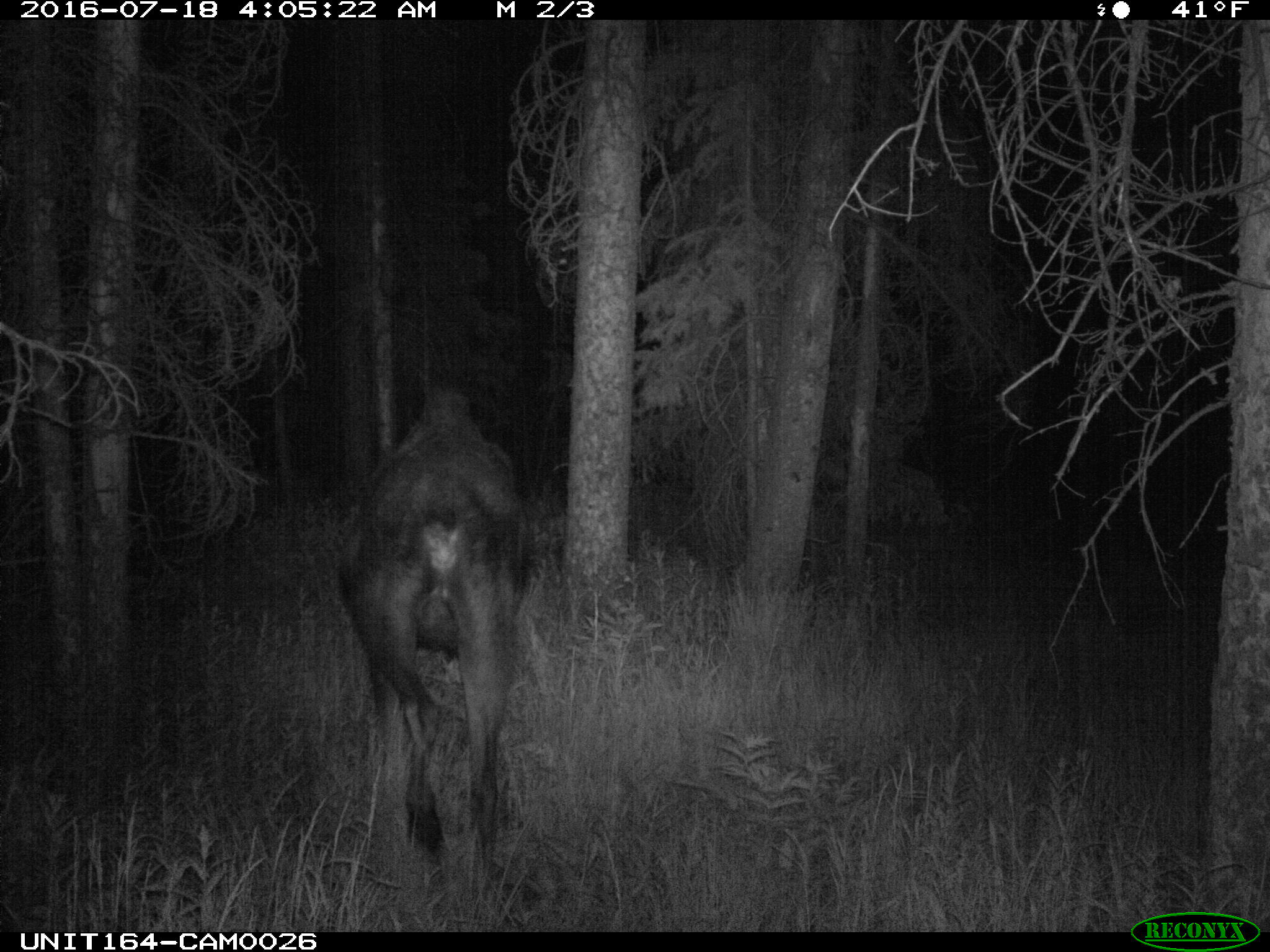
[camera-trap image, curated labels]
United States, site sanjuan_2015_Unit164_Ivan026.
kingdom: Animalia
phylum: Chordata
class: Mammalia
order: Artiodactyla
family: Cervidae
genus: Alces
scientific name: Alces alces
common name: moose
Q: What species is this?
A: Alces alces (moose).